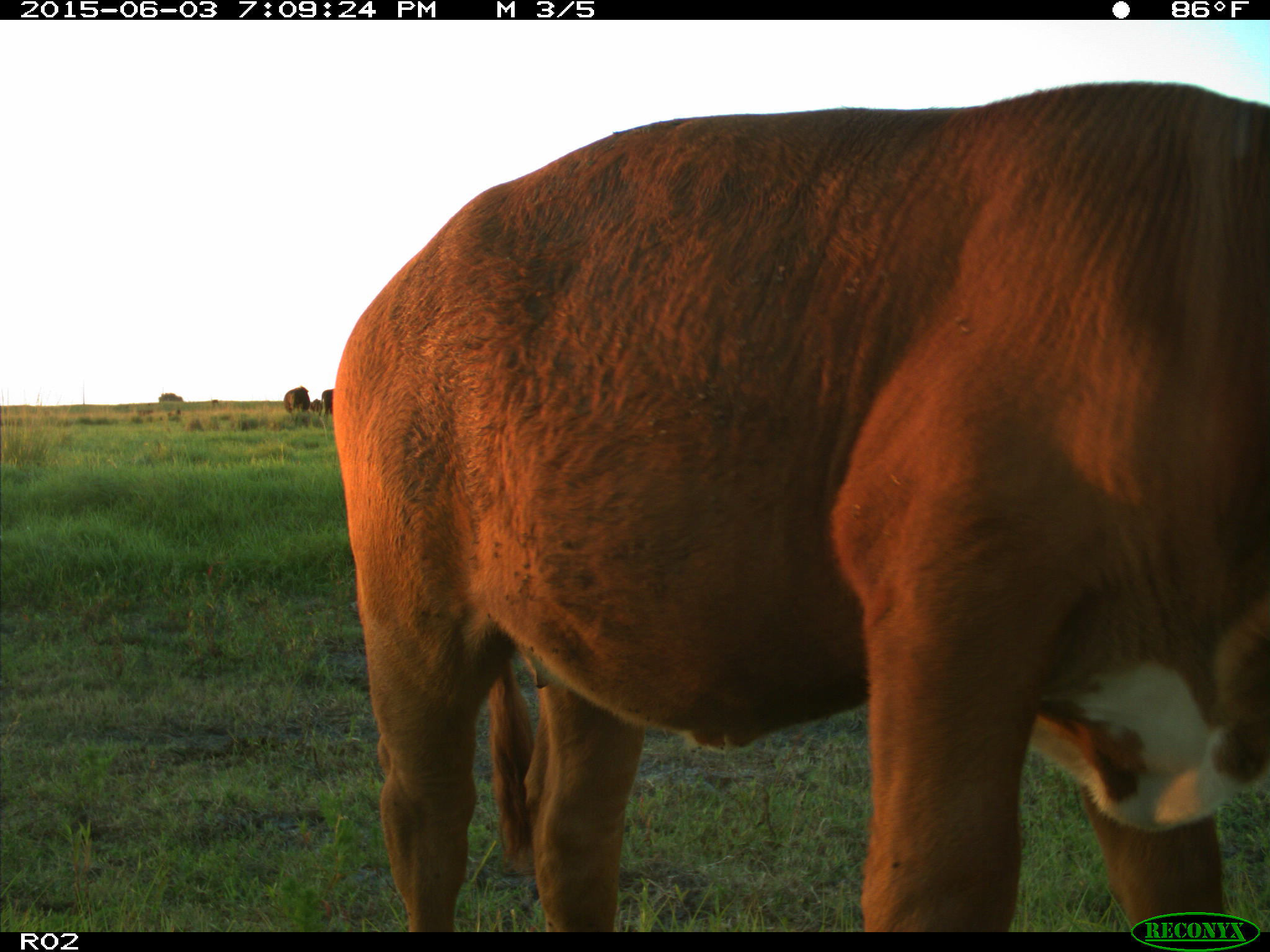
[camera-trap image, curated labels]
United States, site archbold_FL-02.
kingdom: Animalia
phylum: Chordata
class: Mammalia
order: Artiodactyla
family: Bovidae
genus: Bos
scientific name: Bos taurus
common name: domestic cow